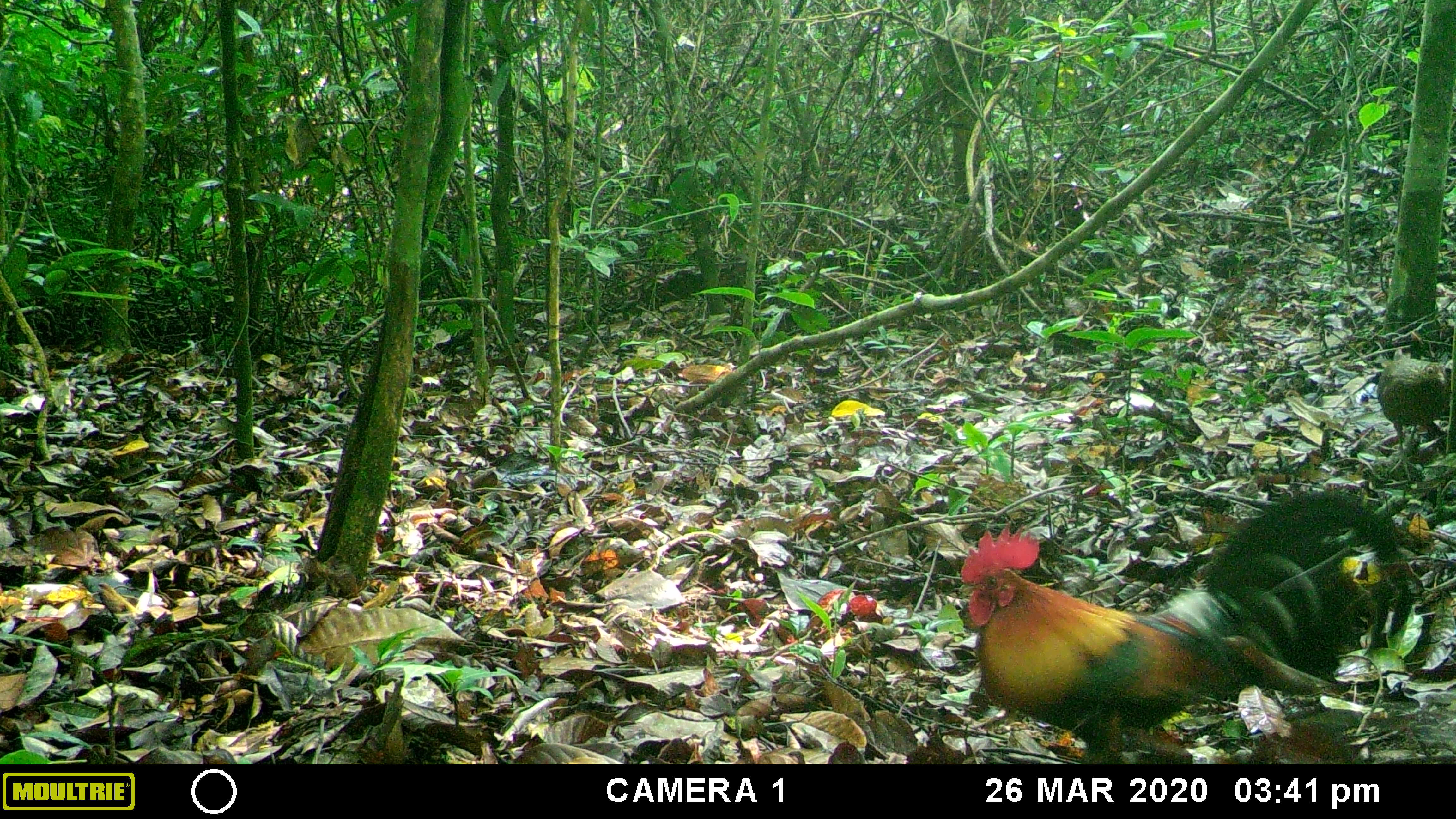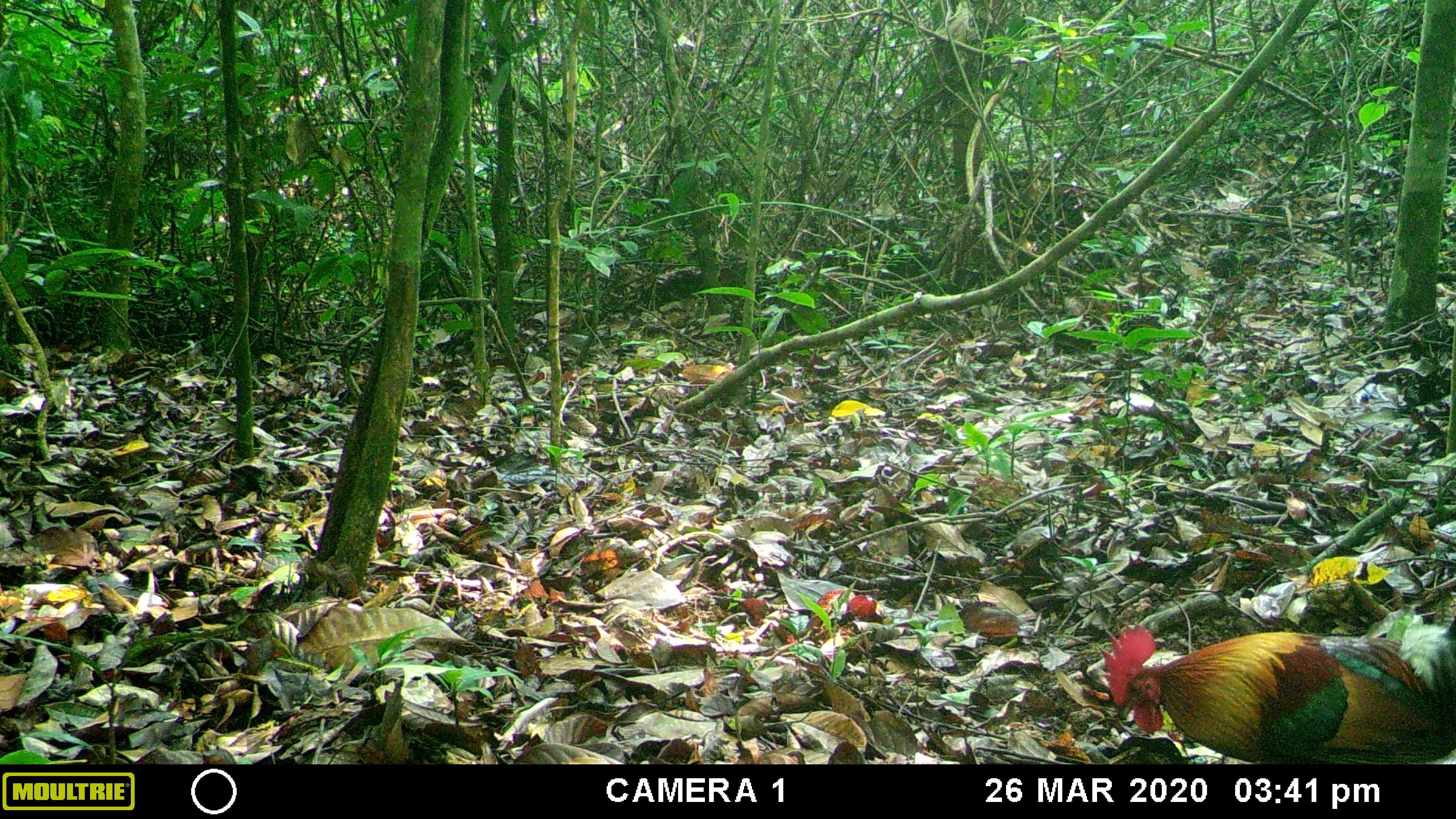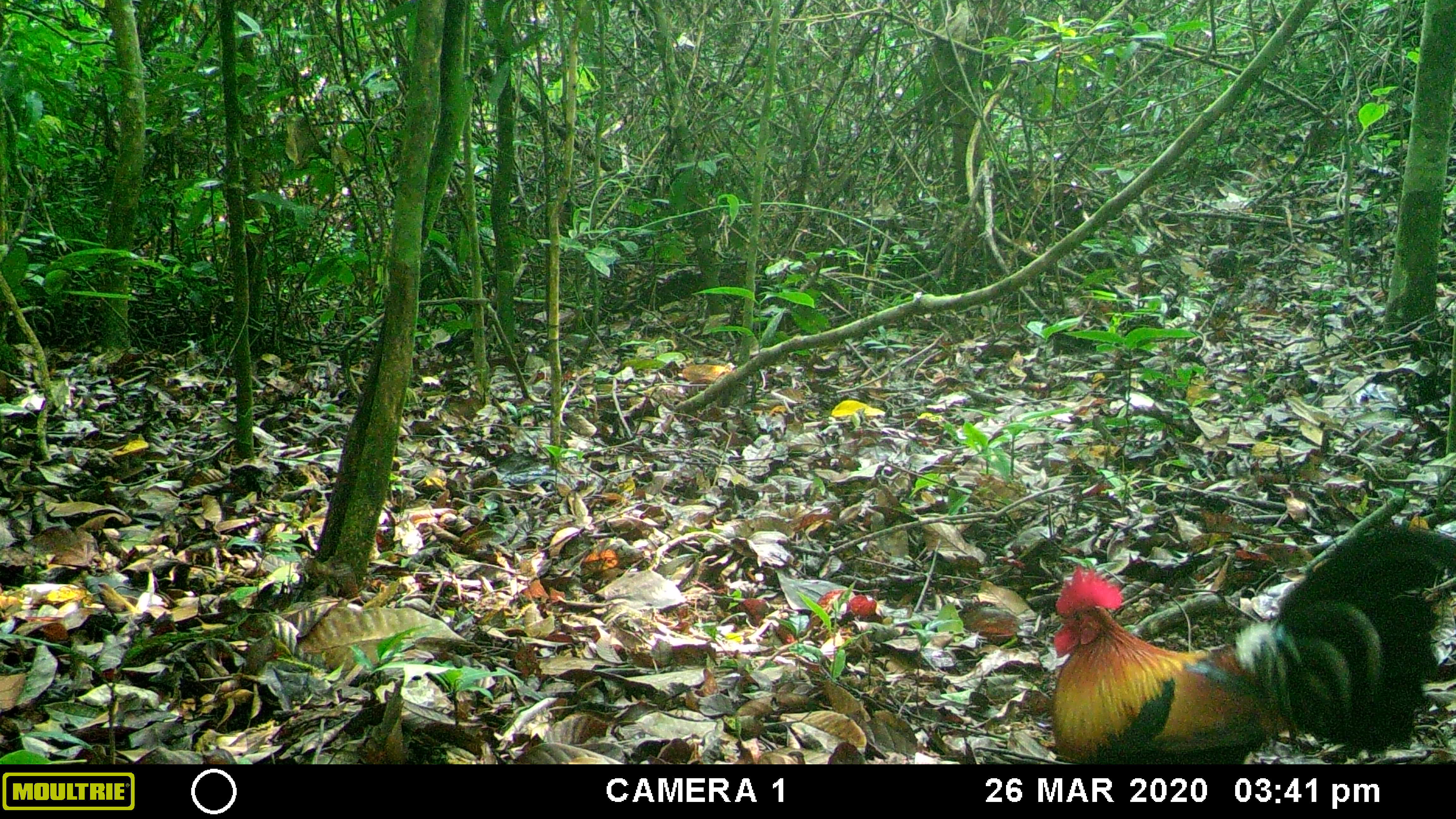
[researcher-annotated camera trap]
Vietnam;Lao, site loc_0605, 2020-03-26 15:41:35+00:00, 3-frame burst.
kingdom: Animalia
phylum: Chordata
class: Aves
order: Galliformes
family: Phasianidae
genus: Gallus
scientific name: Gallus gallus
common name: red junglefowl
Red junglefowl (Gallus gallus). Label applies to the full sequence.